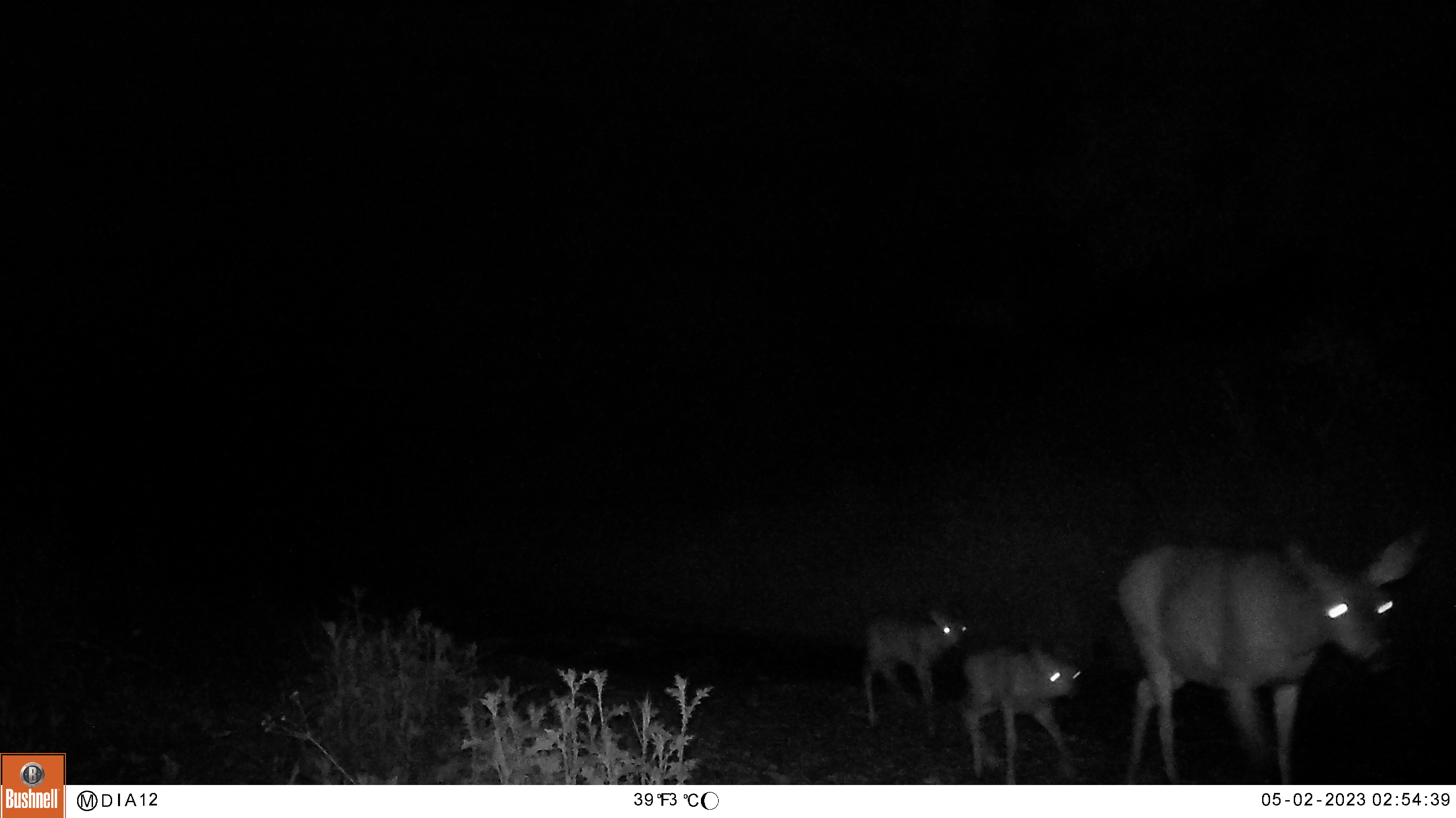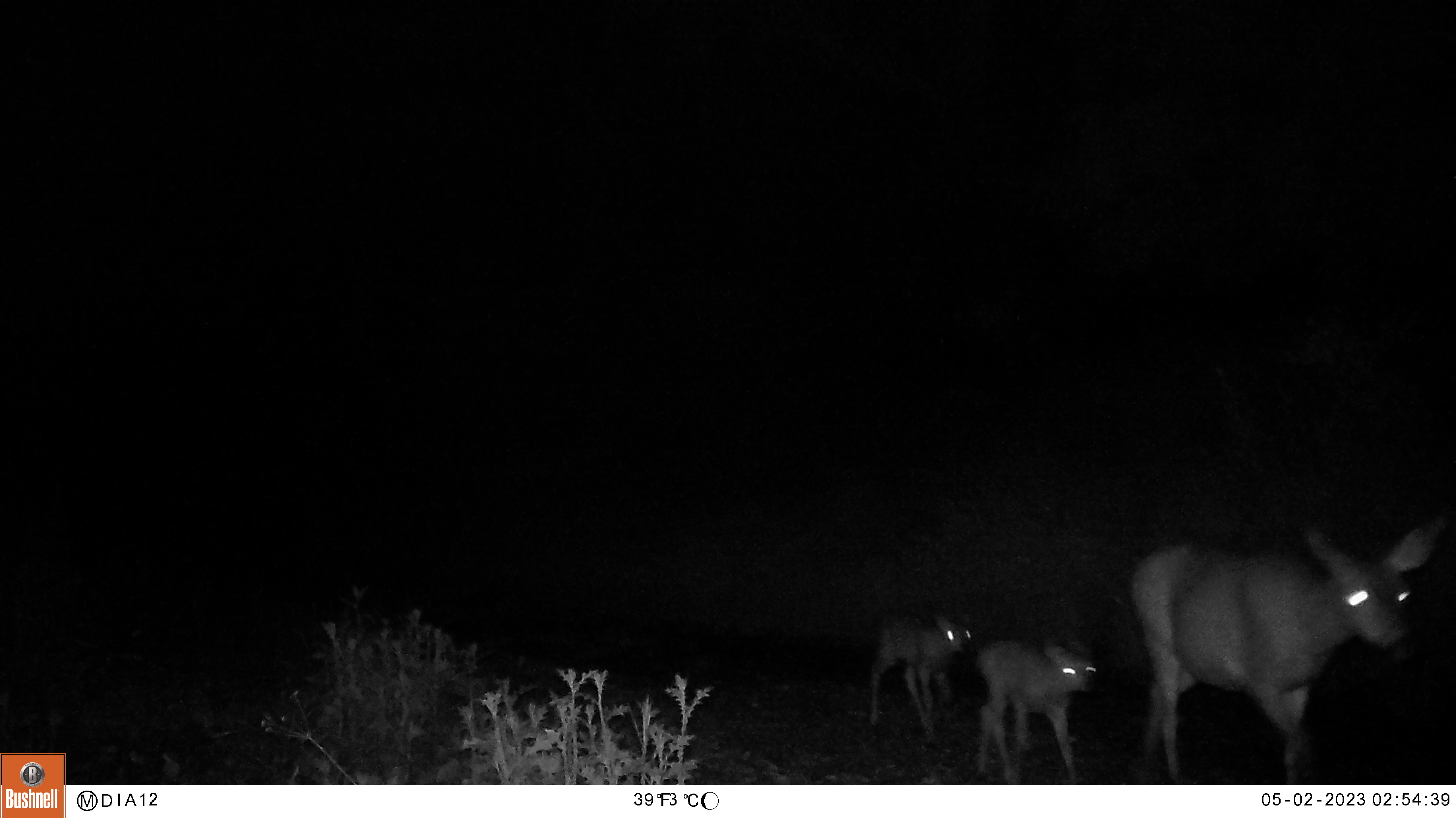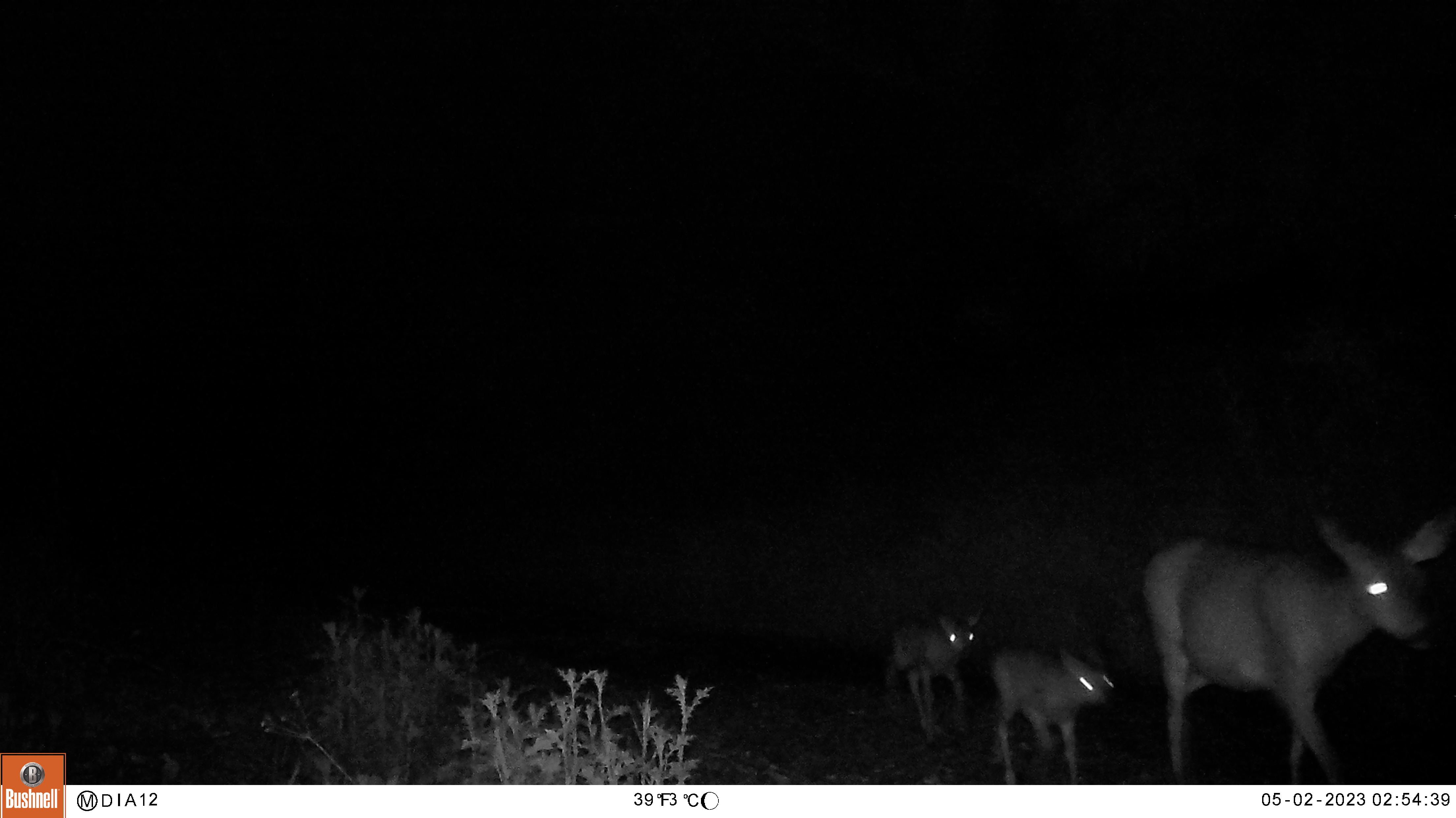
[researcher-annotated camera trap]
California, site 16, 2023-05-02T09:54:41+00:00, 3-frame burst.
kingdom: Animalia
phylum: Chordata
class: Mammalia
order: Artiodactyla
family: Cervidae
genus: Odocoileus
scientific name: Odocoileus hemionus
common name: mule deer